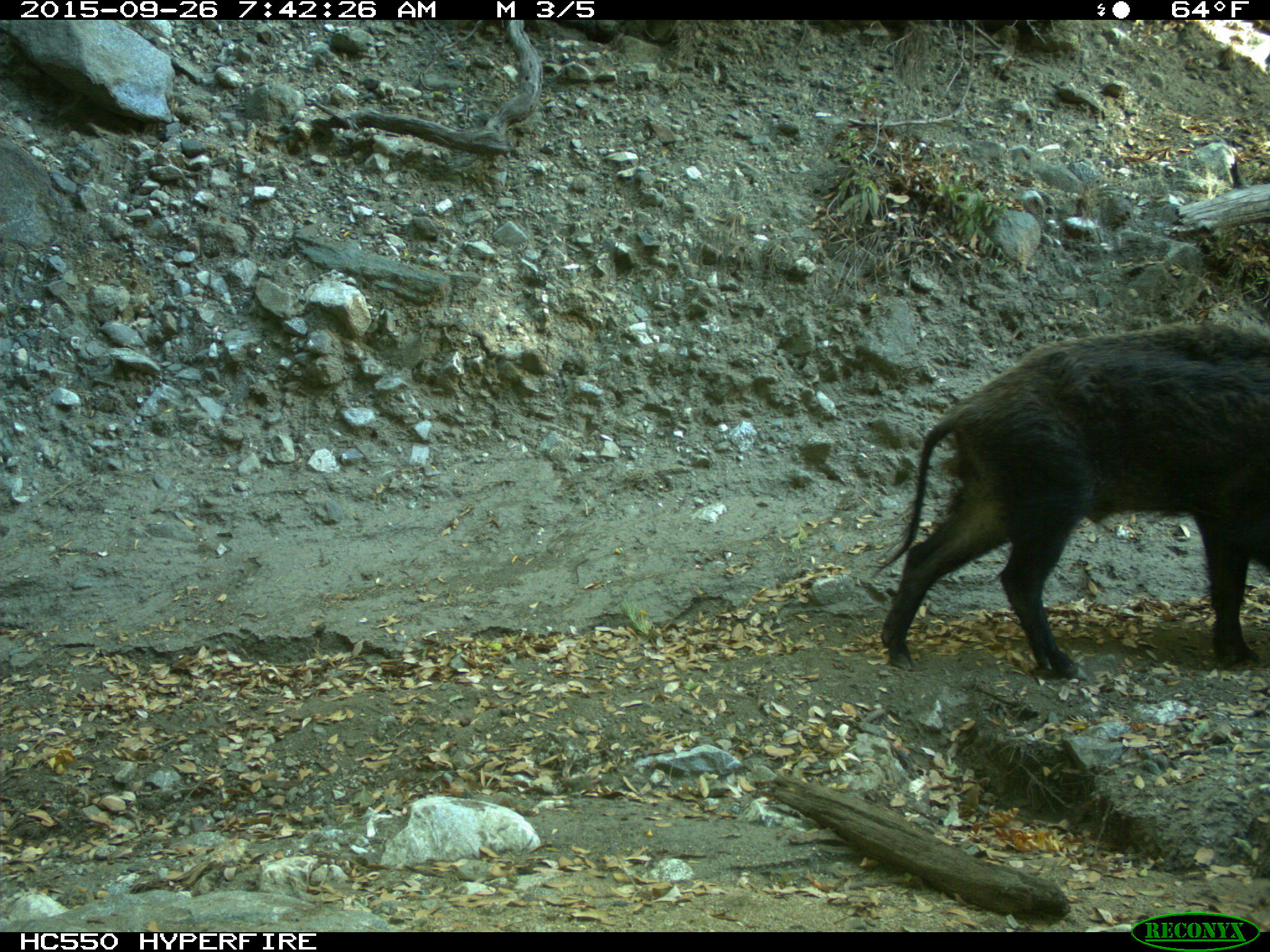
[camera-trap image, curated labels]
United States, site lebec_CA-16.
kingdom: Animalia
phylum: Chordata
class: Mammalia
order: Artiodactyla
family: Suidae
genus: Sus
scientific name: Sus scrofa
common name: wild boar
Sus scrofa (wild boar).